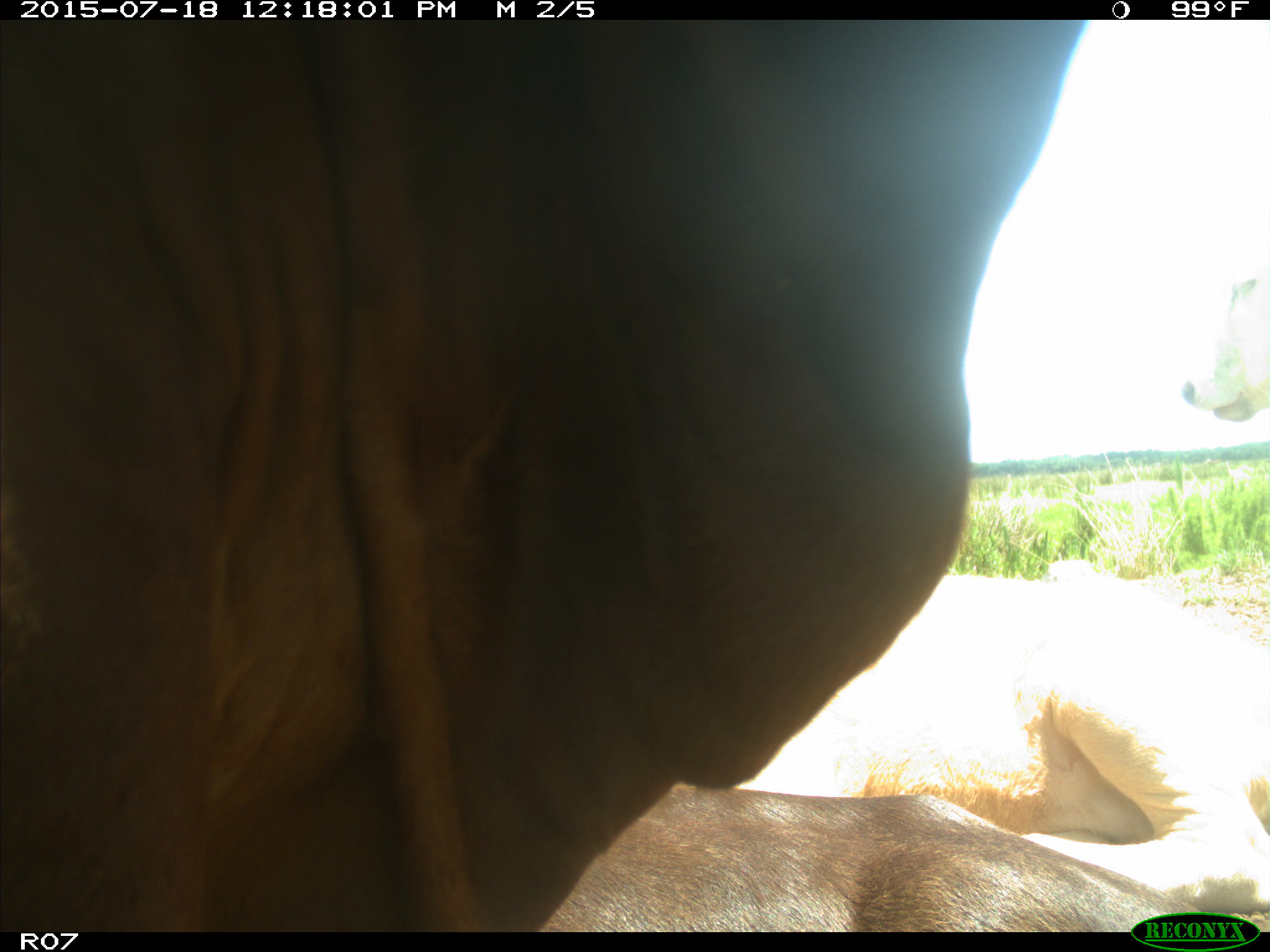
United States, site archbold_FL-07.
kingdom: Animalia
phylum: Chordata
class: Mammalia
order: Artiodactyla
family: Bovidae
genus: Bos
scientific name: Bos taurus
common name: domestic cow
Bos taurus (domestic cow).